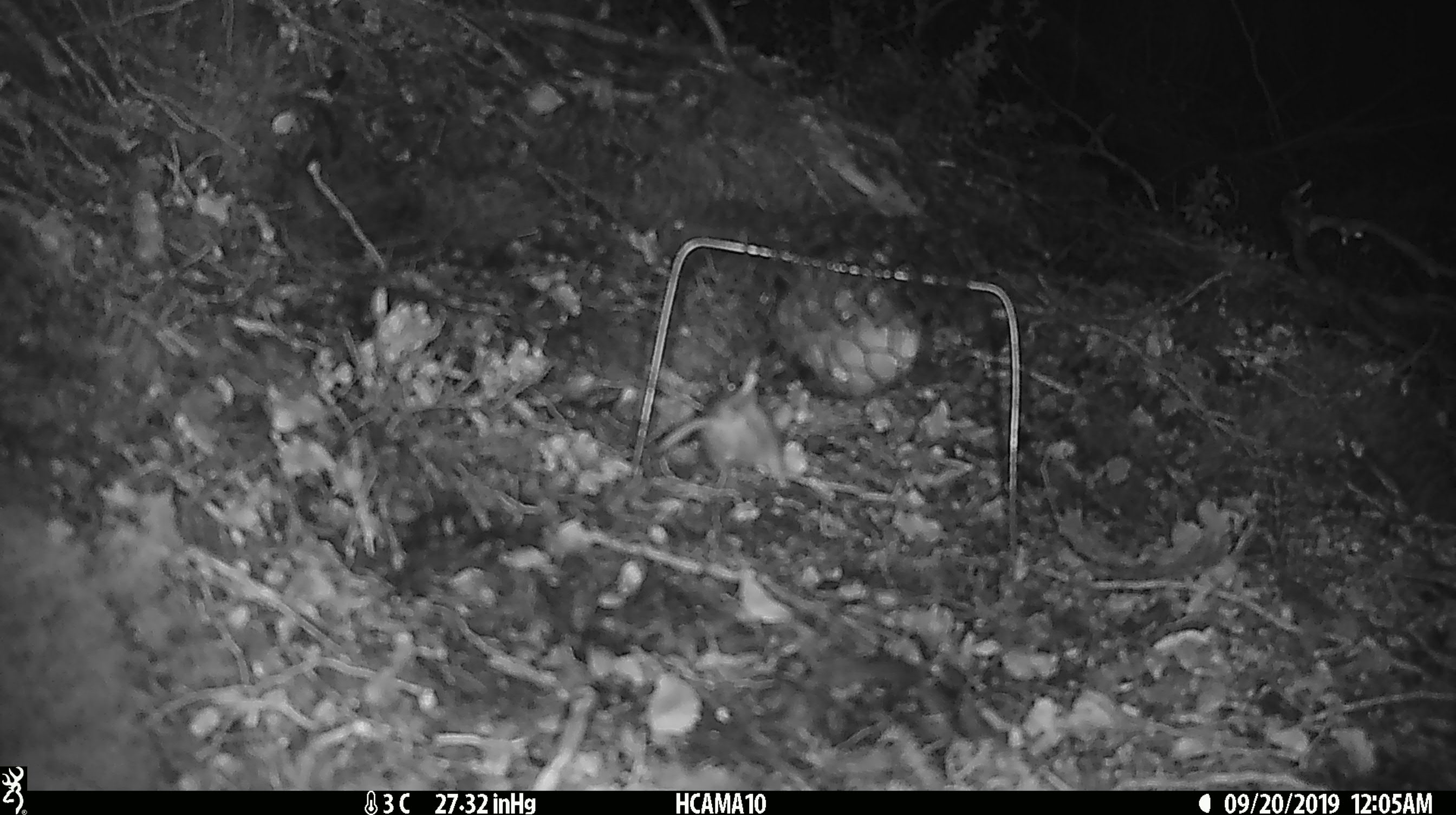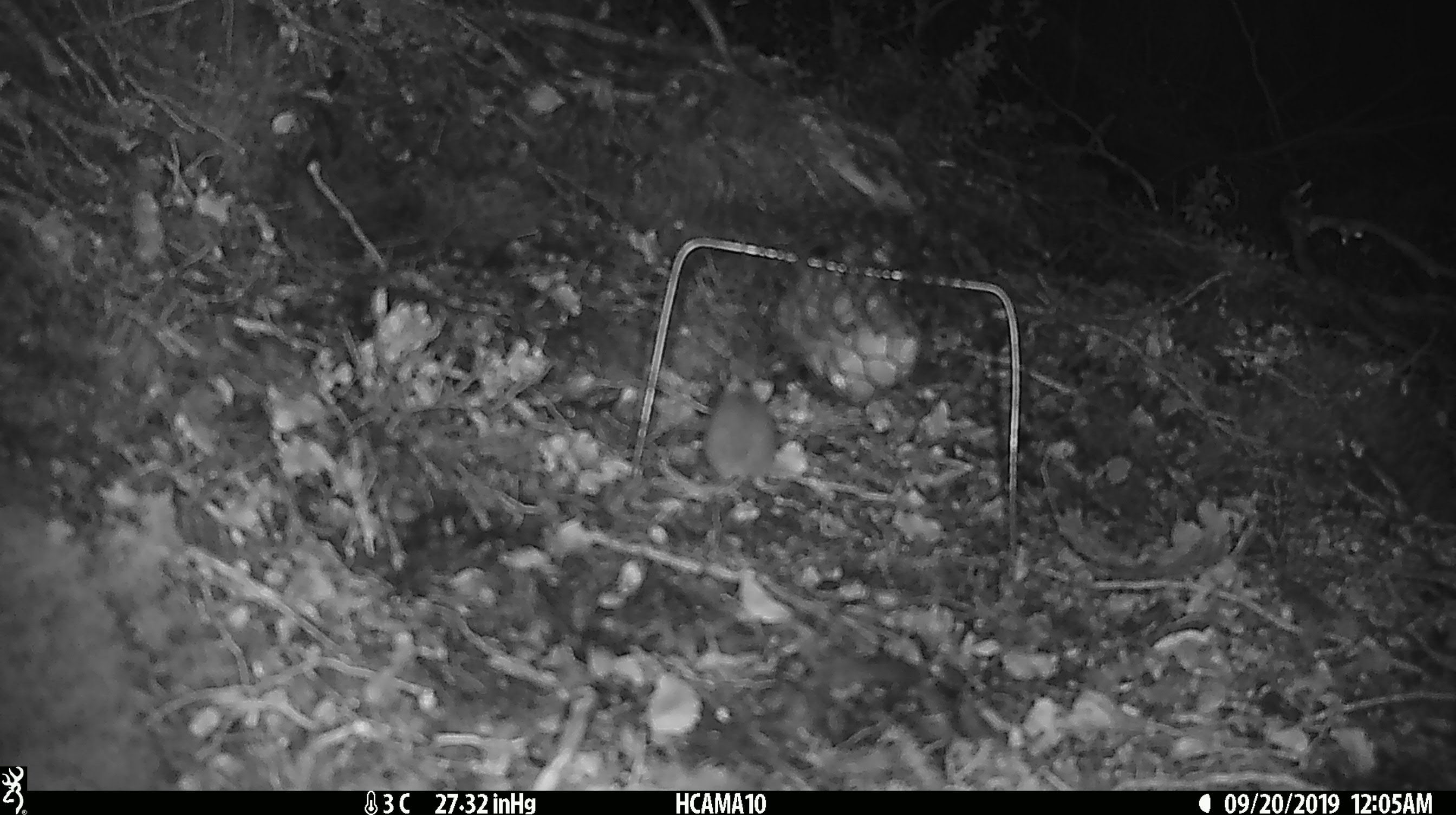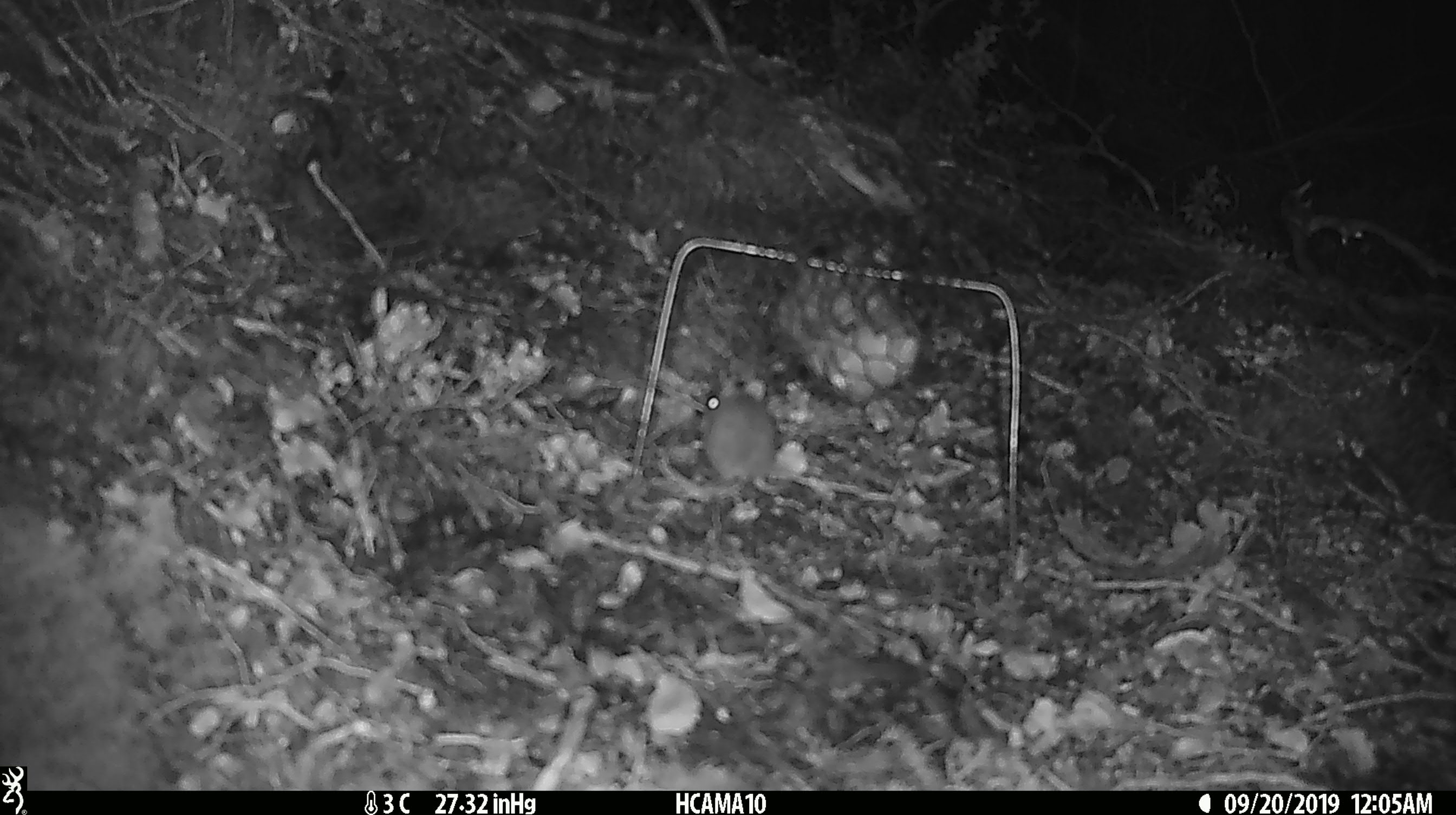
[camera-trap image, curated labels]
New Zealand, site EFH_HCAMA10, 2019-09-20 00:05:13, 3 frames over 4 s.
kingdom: Animalia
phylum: Chordata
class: Mammalia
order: Rodentia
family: Muridae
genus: Mus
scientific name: Mus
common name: mouse